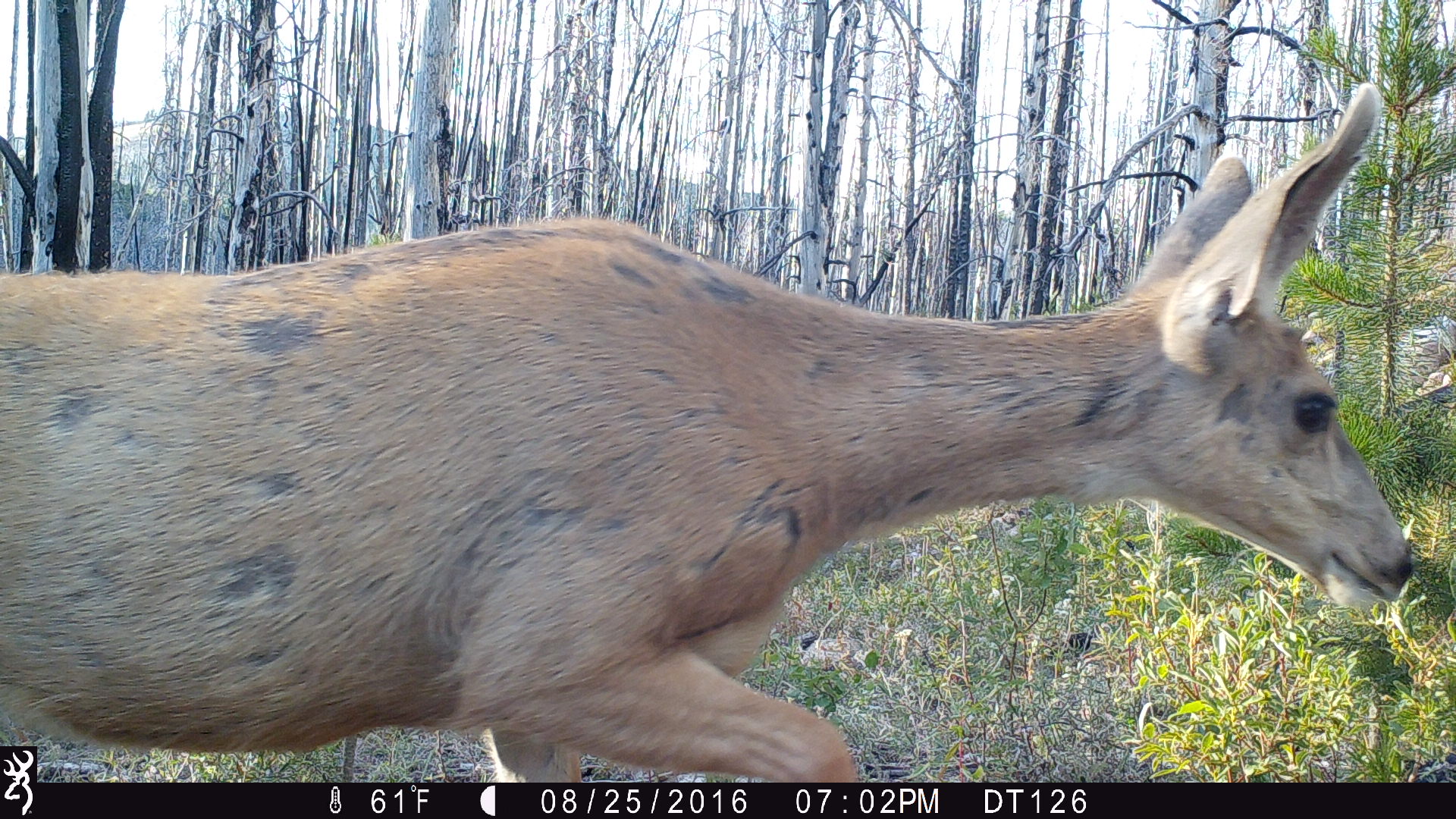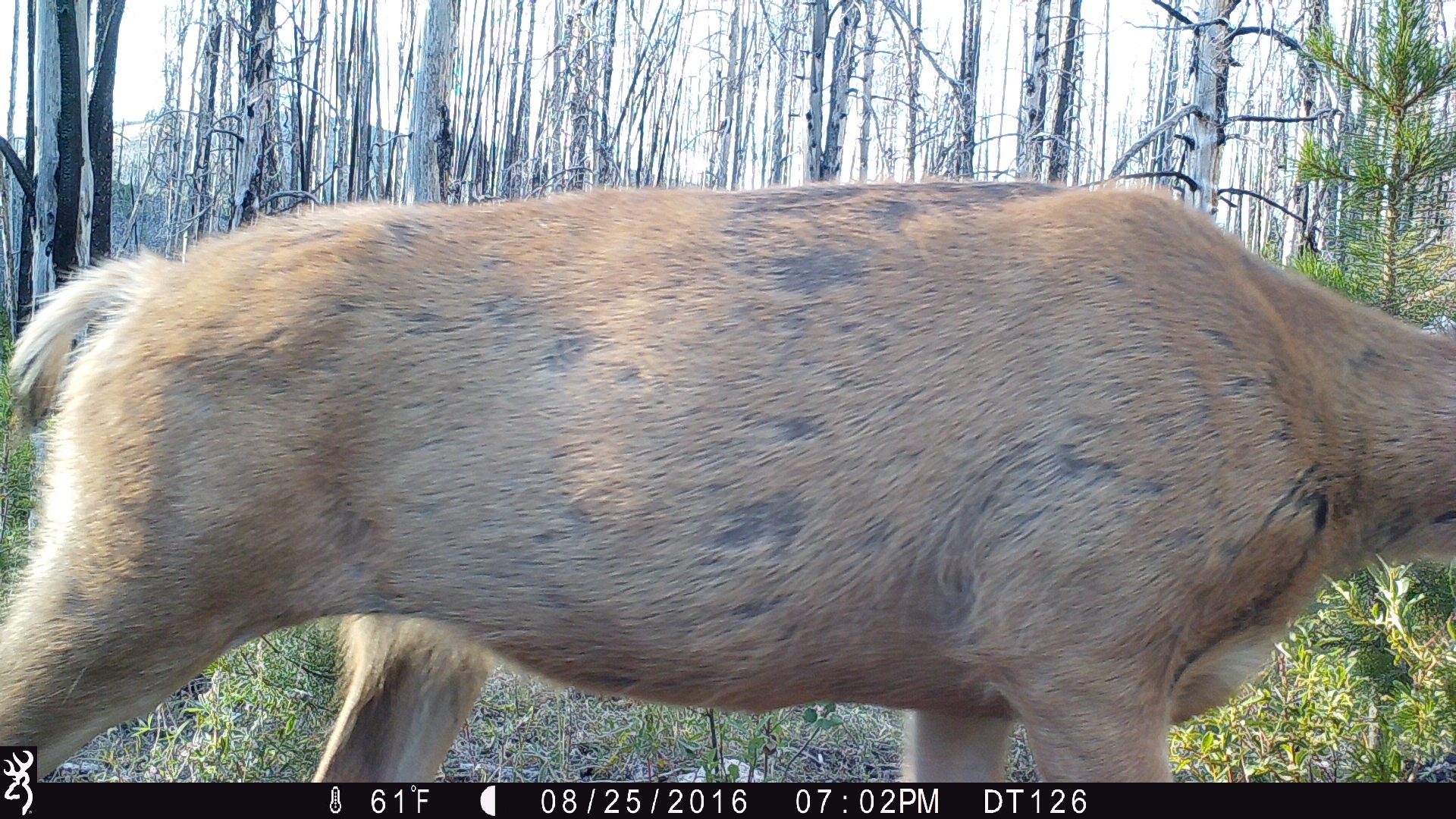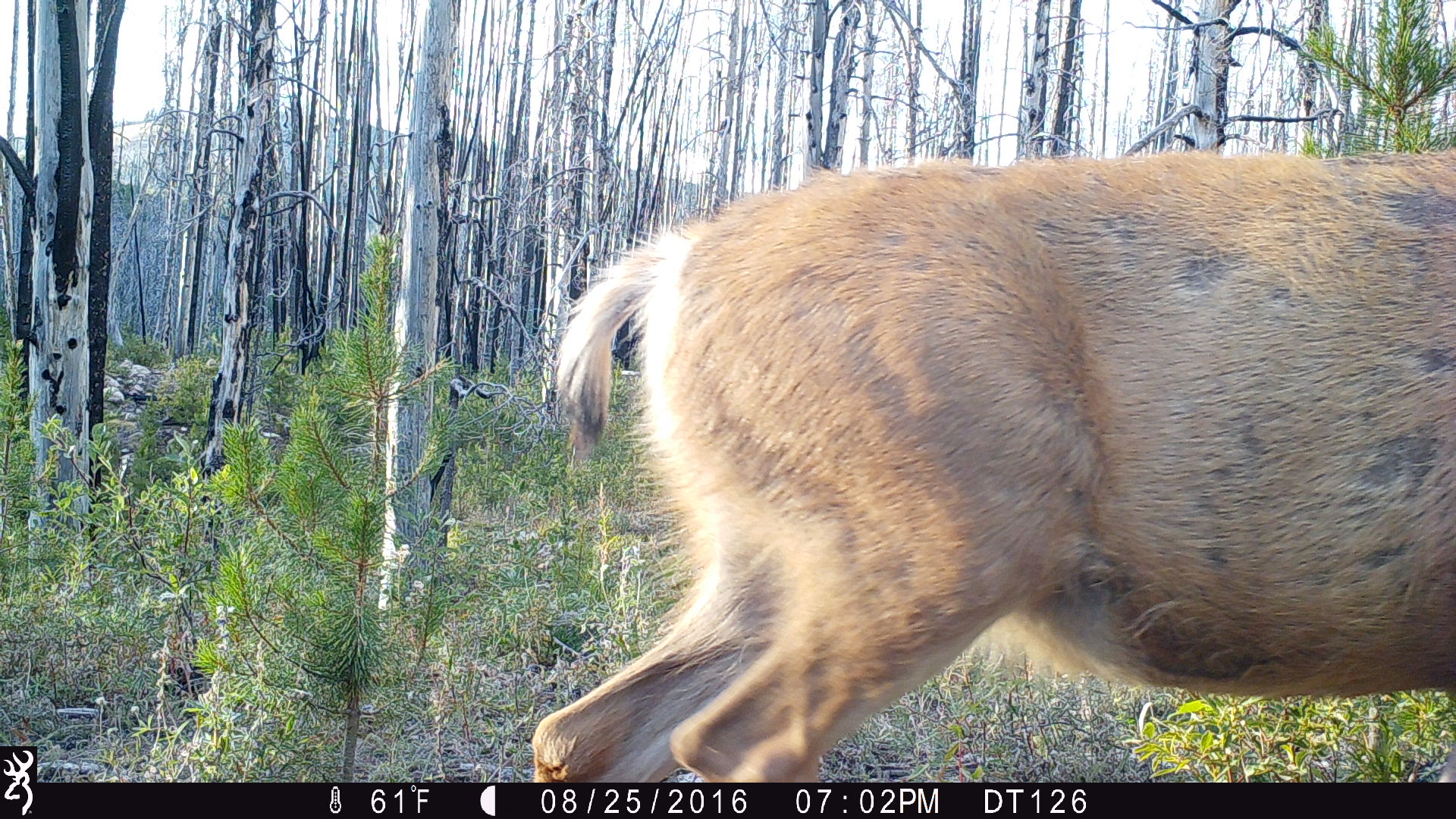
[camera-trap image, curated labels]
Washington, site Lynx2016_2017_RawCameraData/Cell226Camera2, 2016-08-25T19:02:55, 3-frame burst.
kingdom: Animalia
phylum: Chordata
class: Mammalia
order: Artiodactyla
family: Cervidae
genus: Odocoileus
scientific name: Odocoileus hemionus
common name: mule deer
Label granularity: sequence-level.